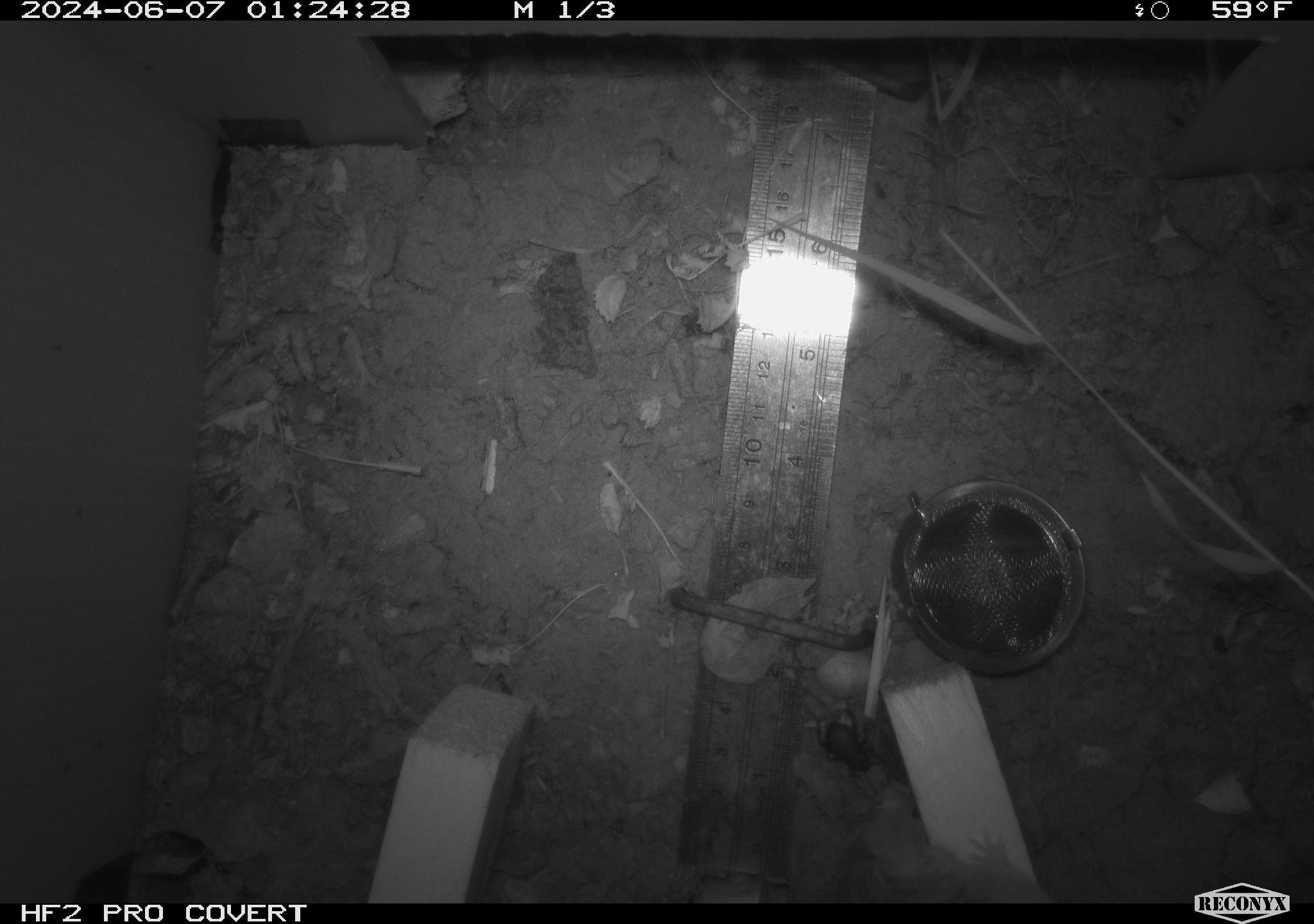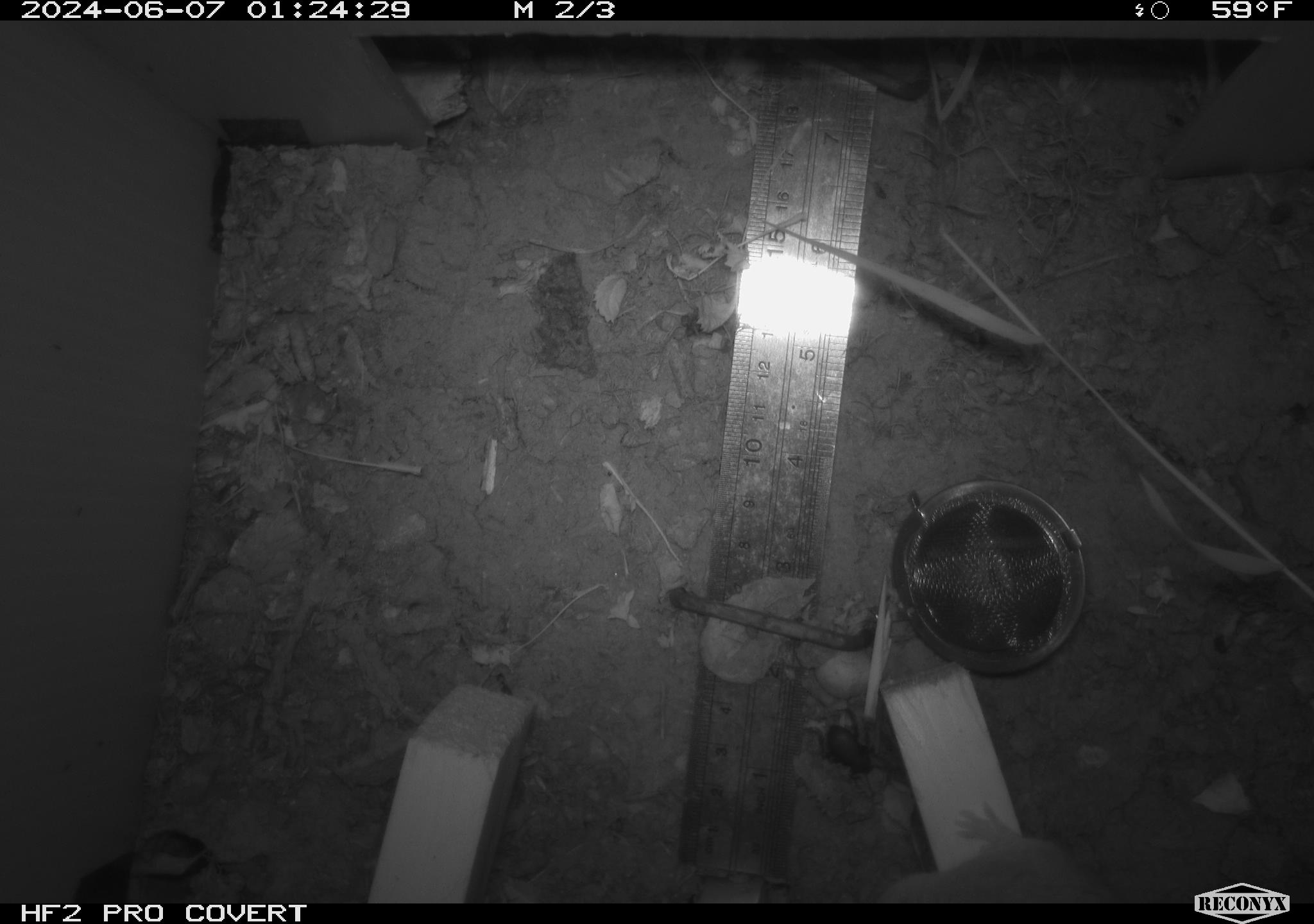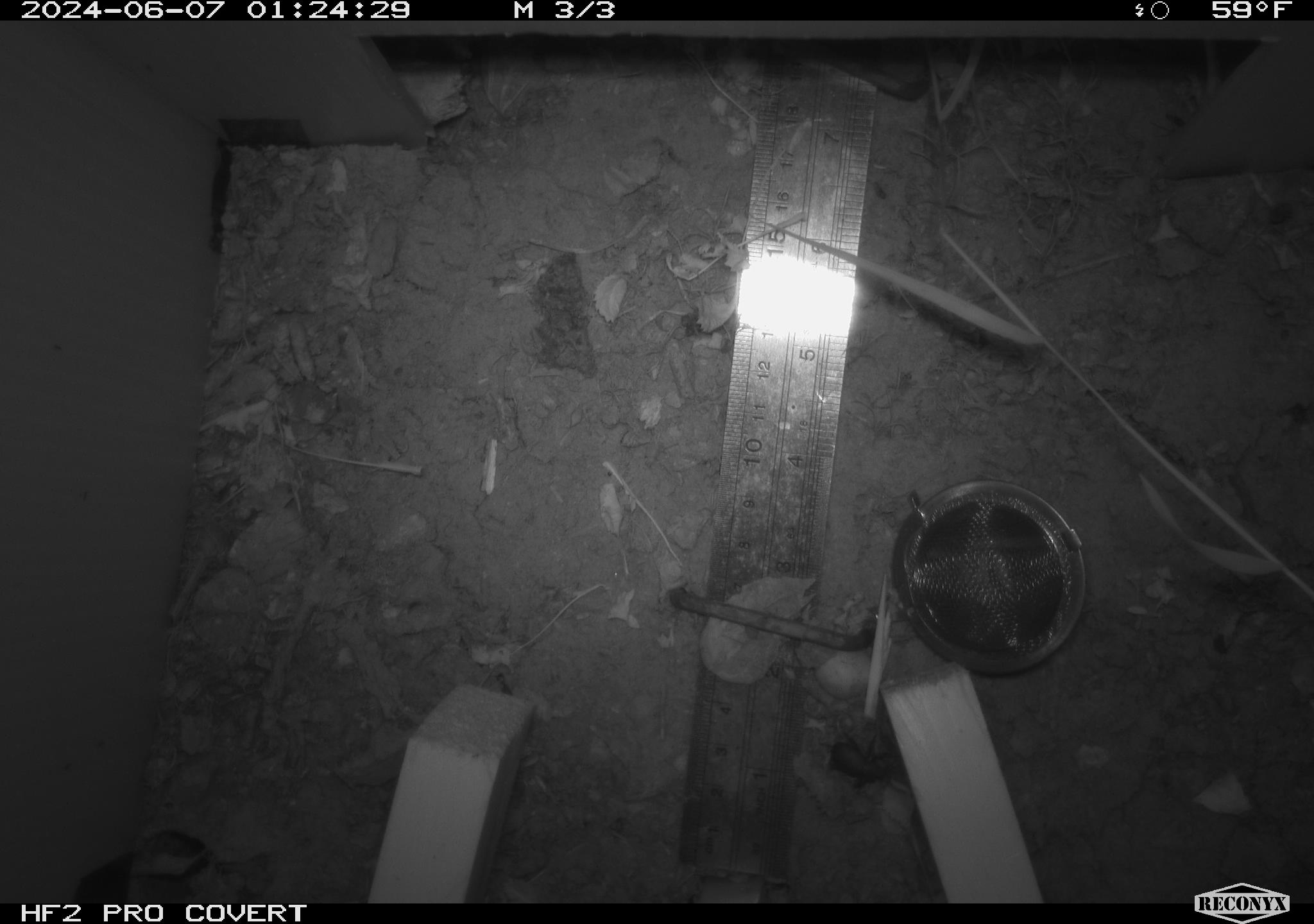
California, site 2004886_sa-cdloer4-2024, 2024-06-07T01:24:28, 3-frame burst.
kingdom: Animalia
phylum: Chordata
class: Mammalia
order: Rodentia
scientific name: Rodentia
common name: rodent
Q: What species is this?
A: Rodent (Rodentia).